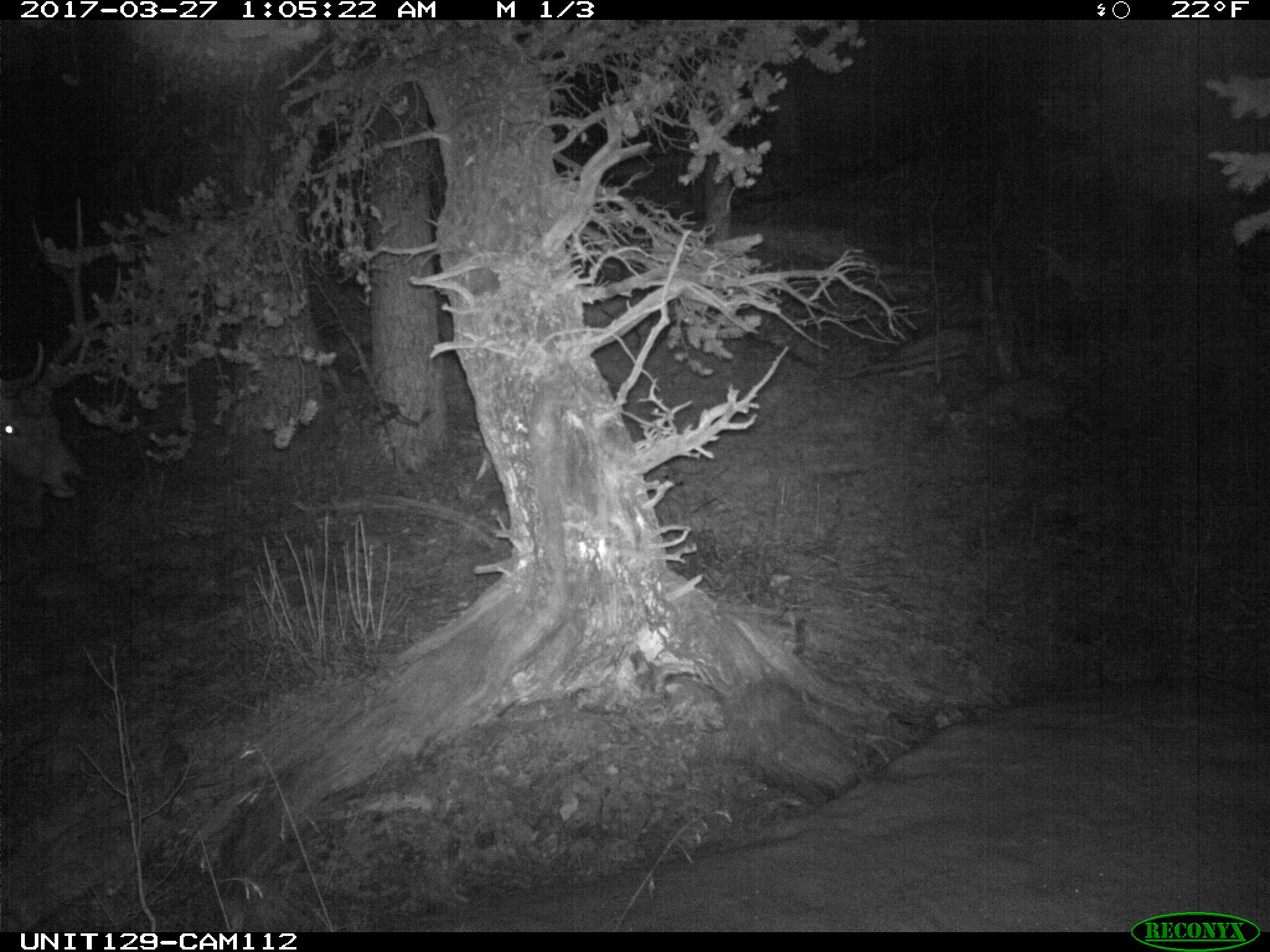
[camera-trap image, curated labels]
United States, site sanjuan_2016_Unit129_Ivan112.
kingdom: Animalia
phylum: Chordata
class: Mammalia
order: Artiodactyla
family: Cervidae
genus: Cervus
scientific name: Cervus elaphus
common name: red deer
Cervus elaphus (red deer).